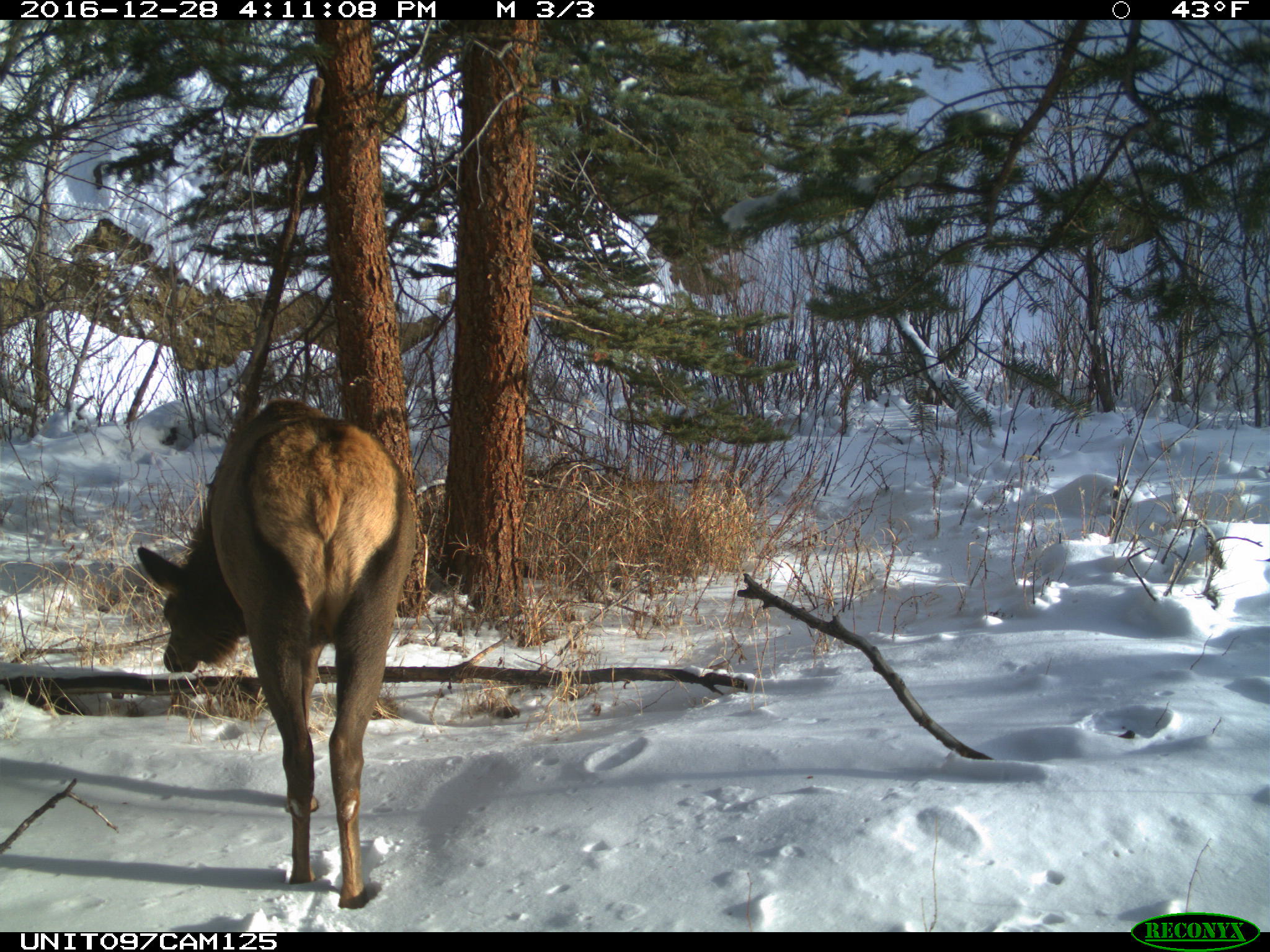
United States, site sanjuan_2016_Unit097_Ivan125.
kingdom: Animalia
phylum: Chordata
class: Mammalia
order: Artiodactyla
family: Cervidae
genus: Cervus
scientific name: Cervus elaphus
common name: red deer